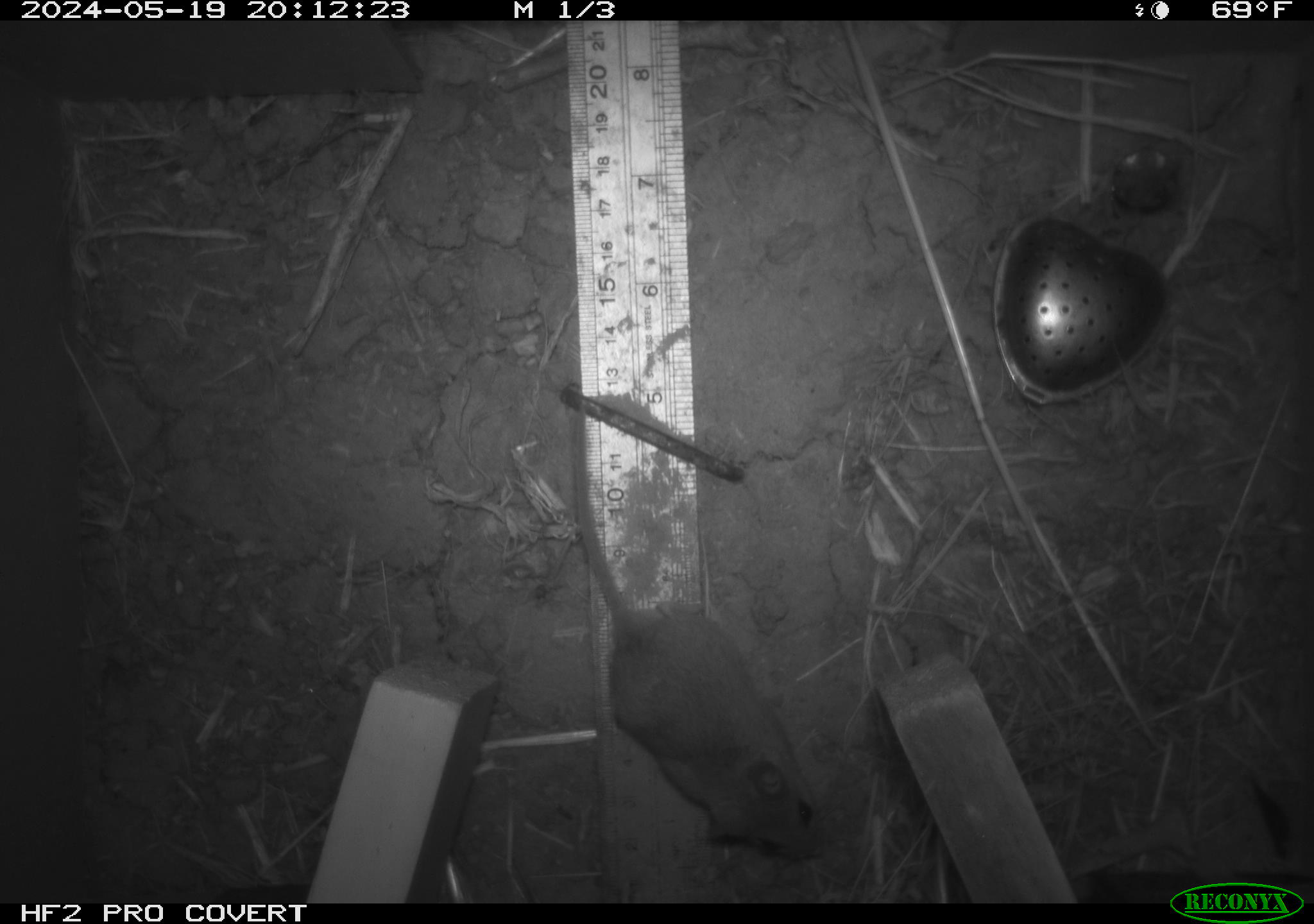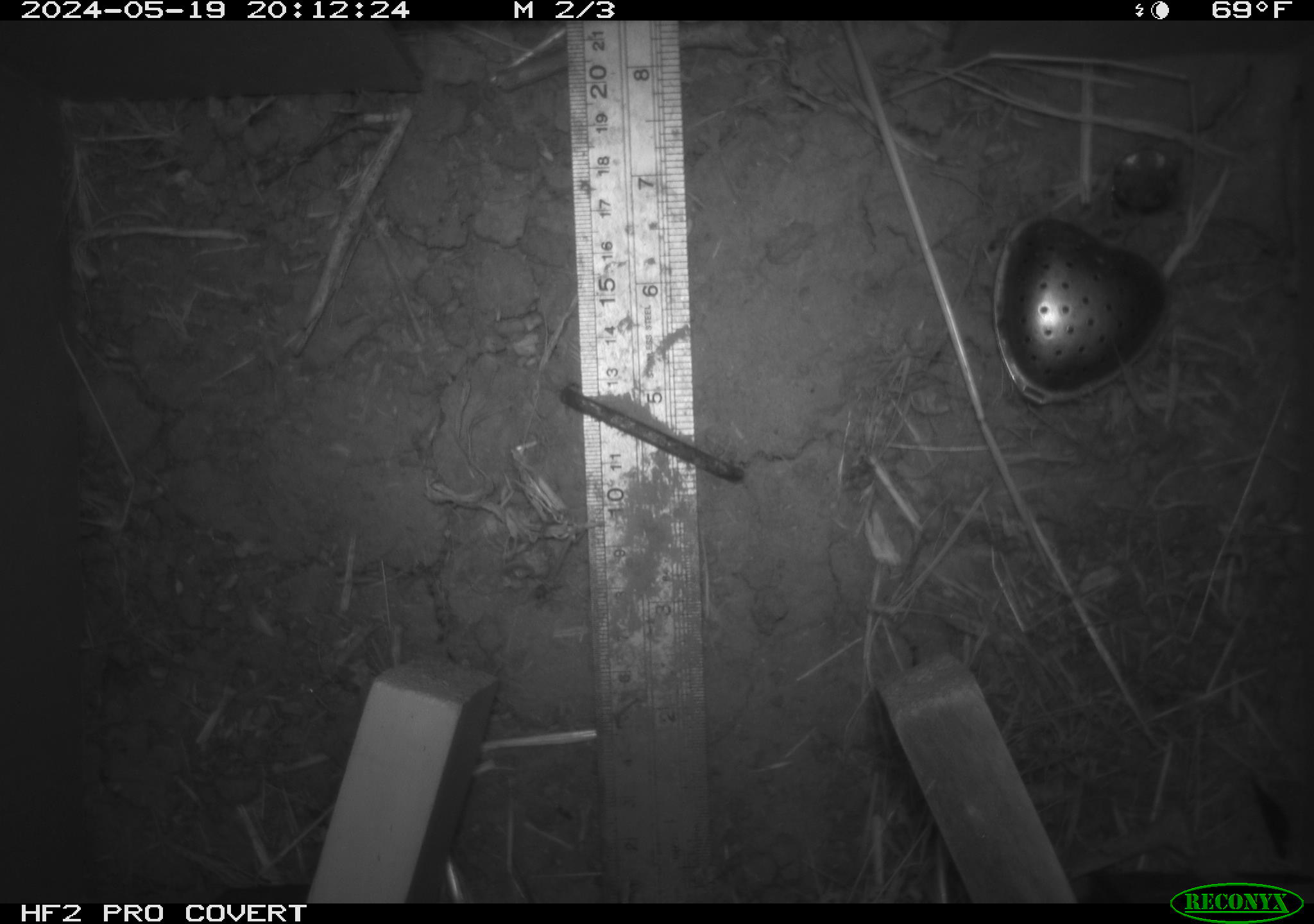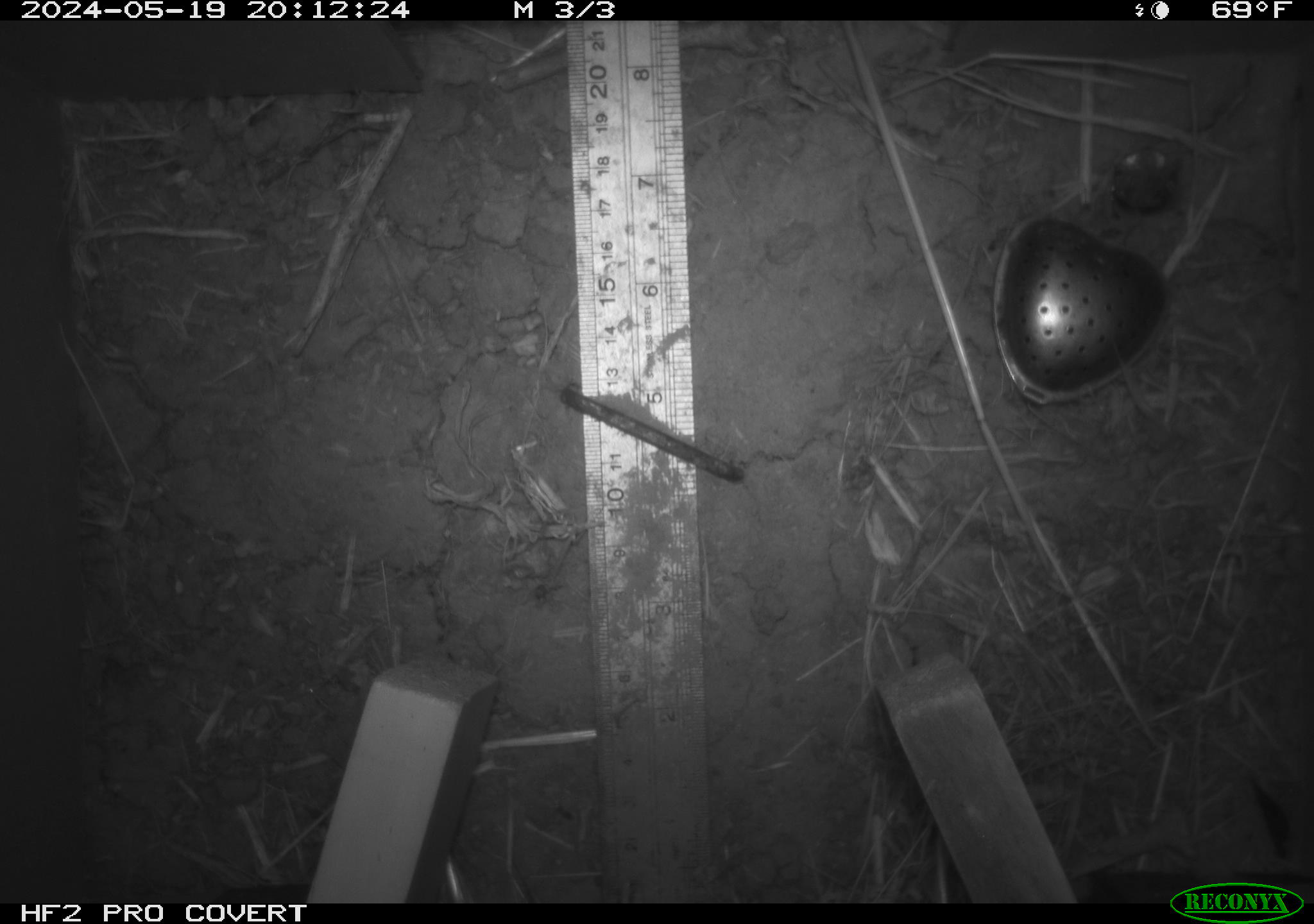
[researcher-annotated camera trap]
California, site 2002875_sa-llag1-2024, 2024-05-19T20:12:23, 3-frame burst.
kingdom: Animalia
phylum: Chordata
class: Mammalia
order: Rodentia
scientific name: Rodentia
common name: mouse species